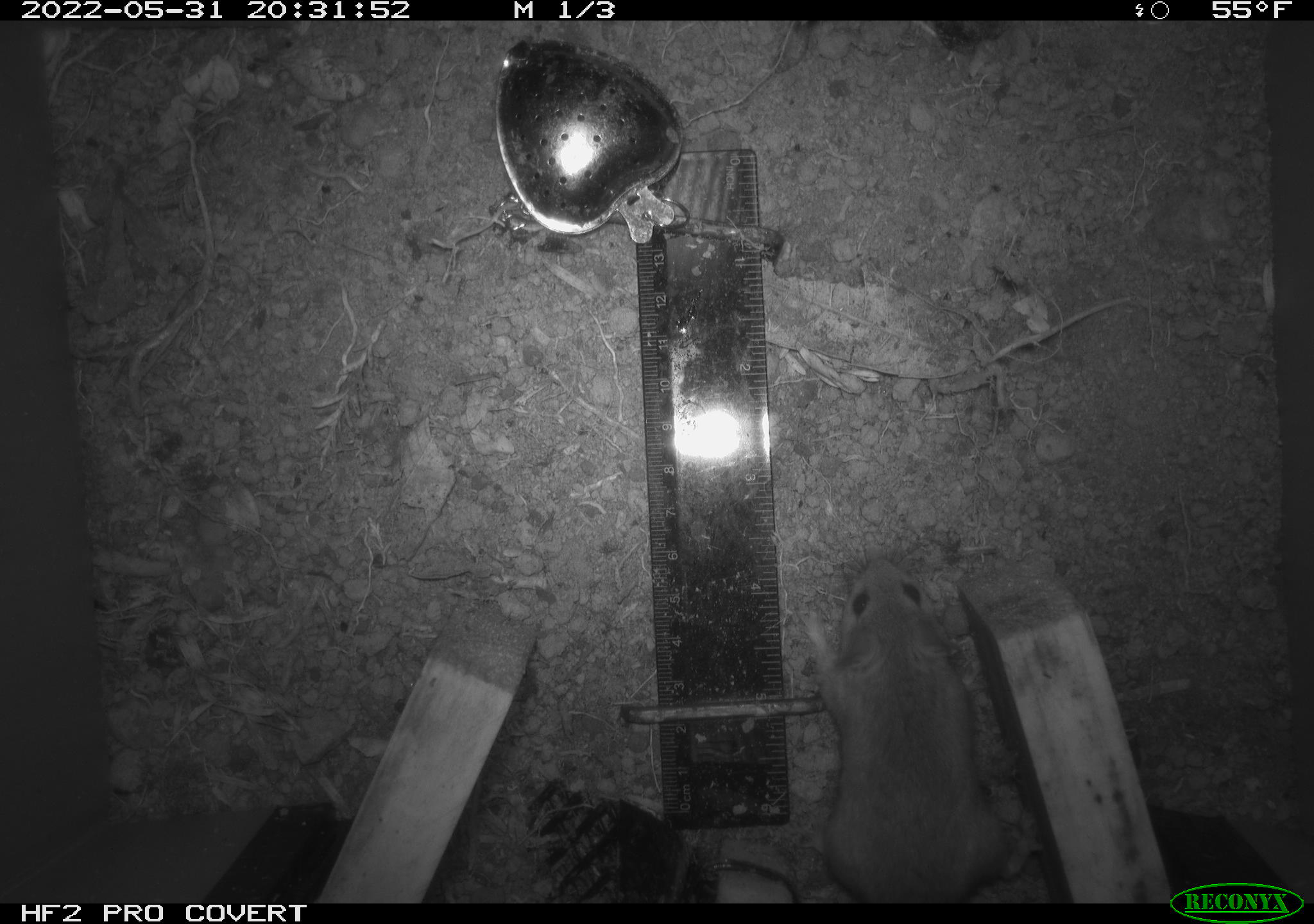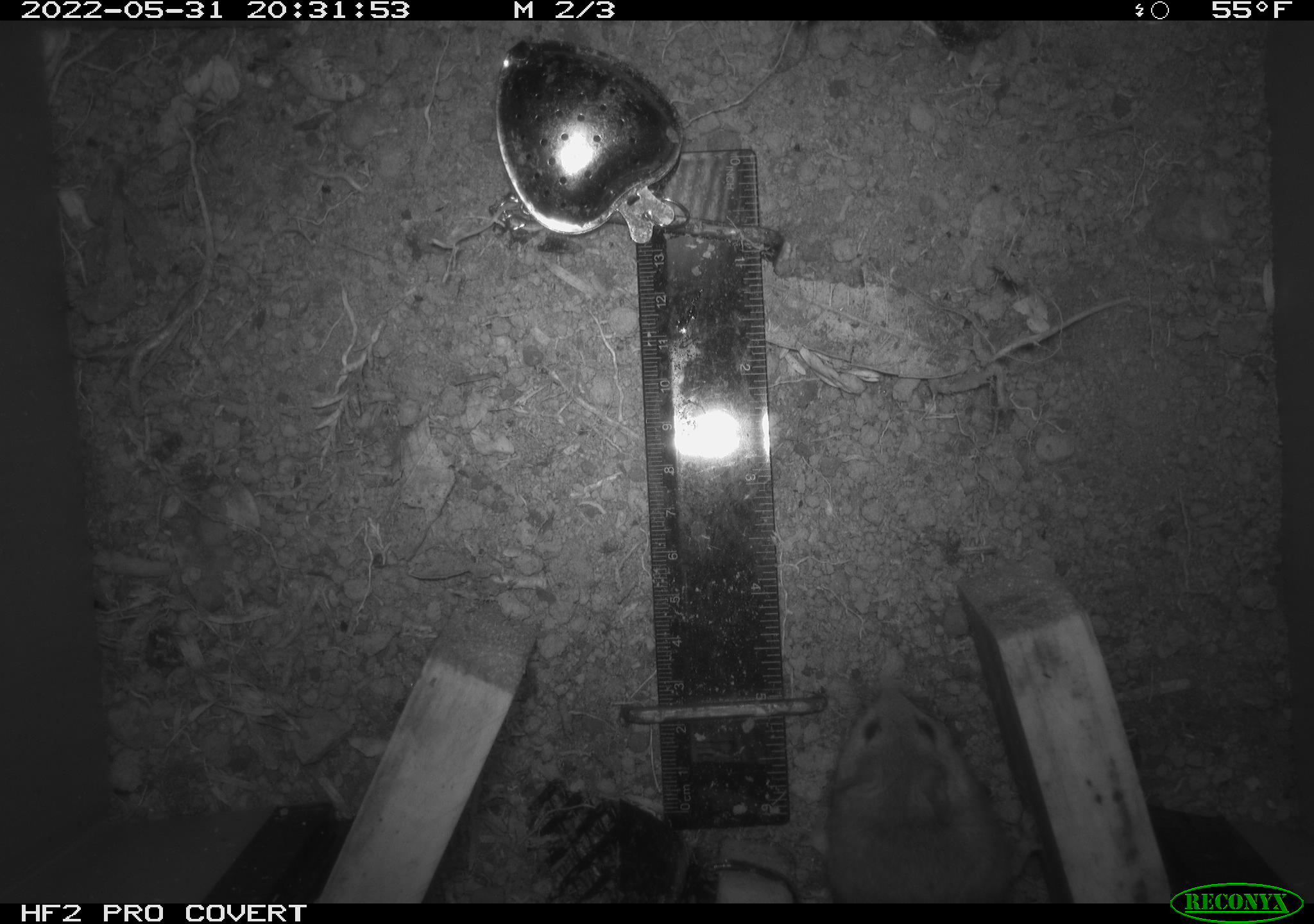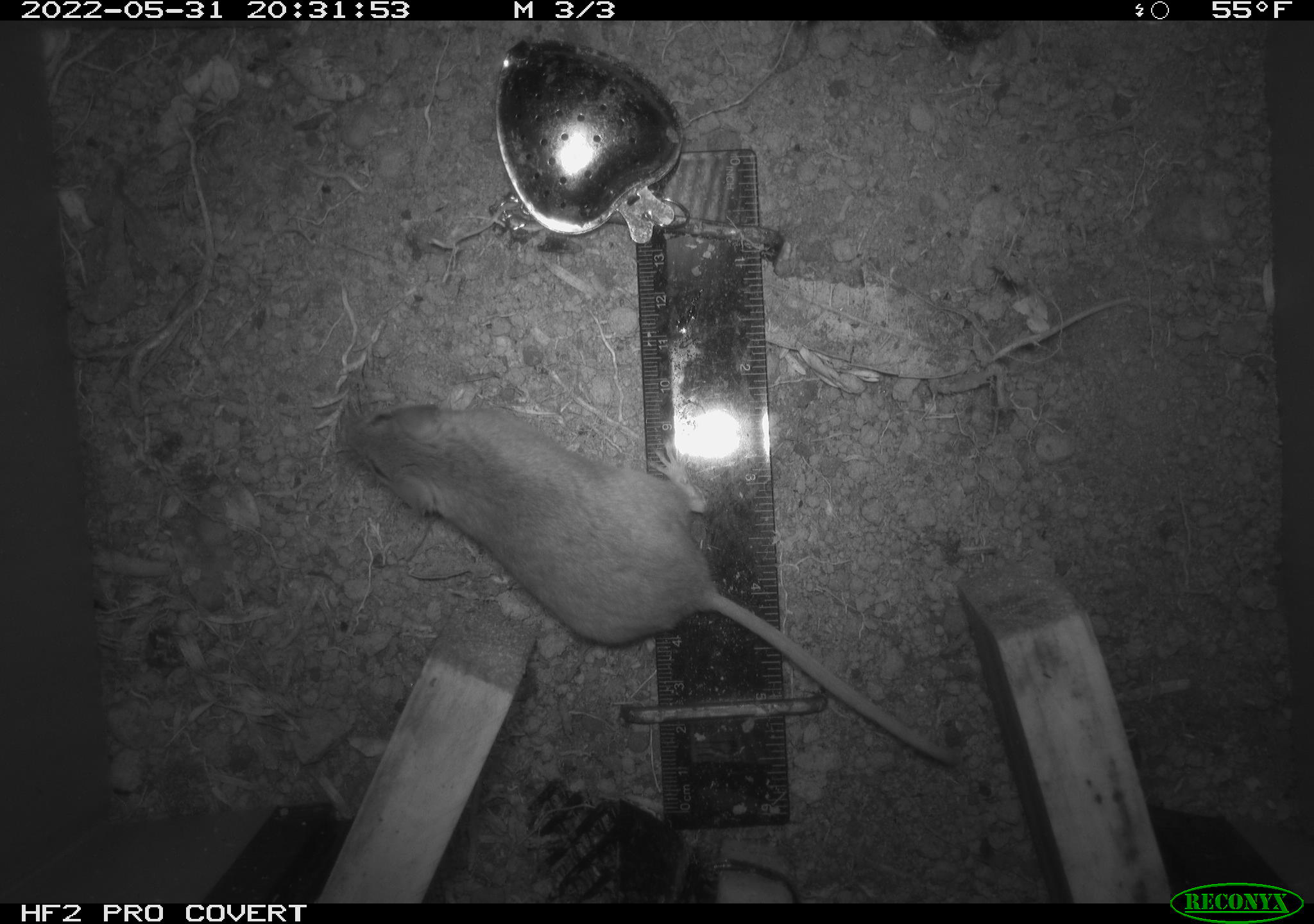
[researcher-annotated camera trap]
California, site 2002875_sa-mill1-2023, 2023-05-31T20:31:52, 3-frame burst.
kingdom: Animalia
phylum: Chordata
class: Mammalia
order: Rodentia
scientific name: Rodentia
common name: mouse species